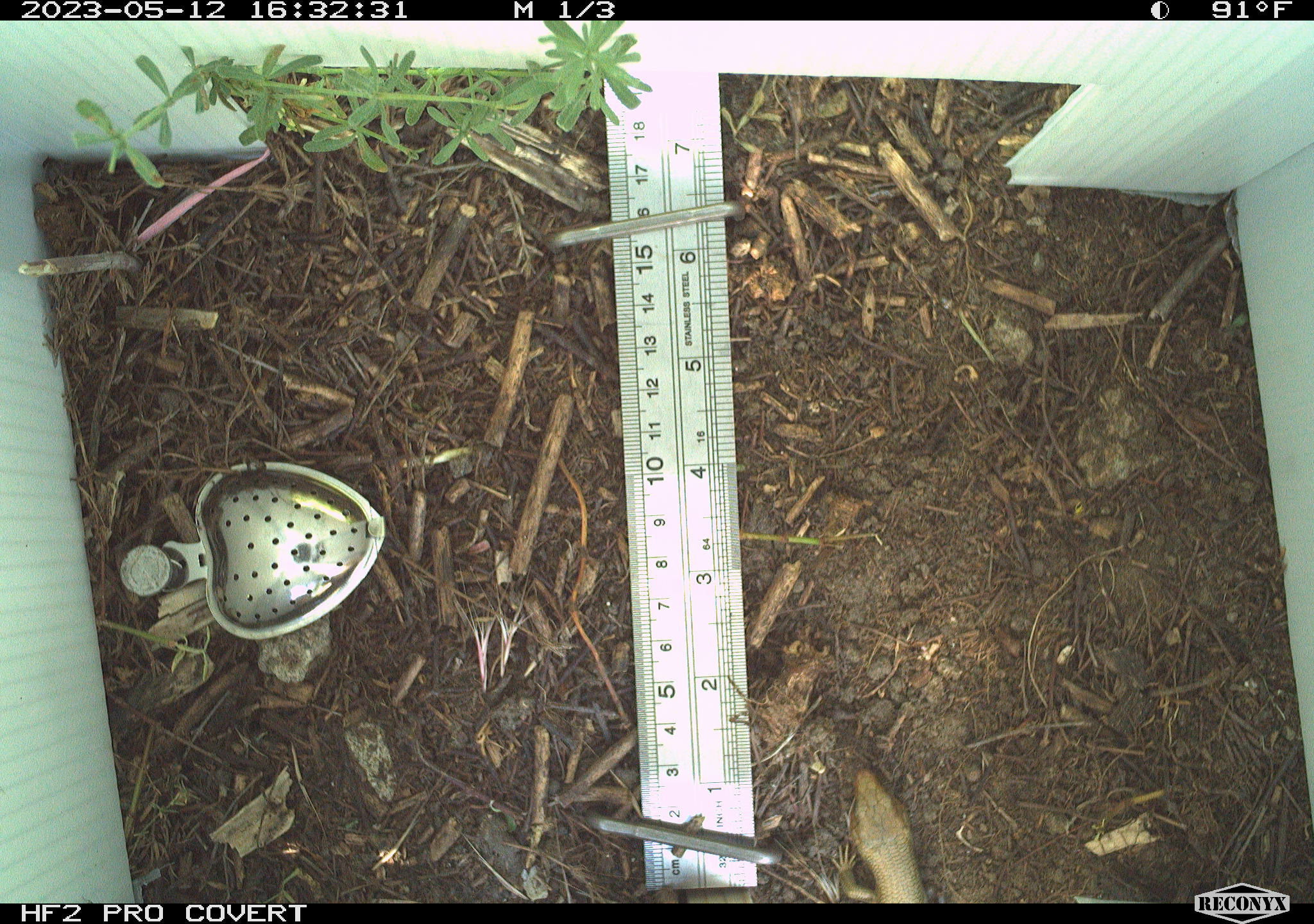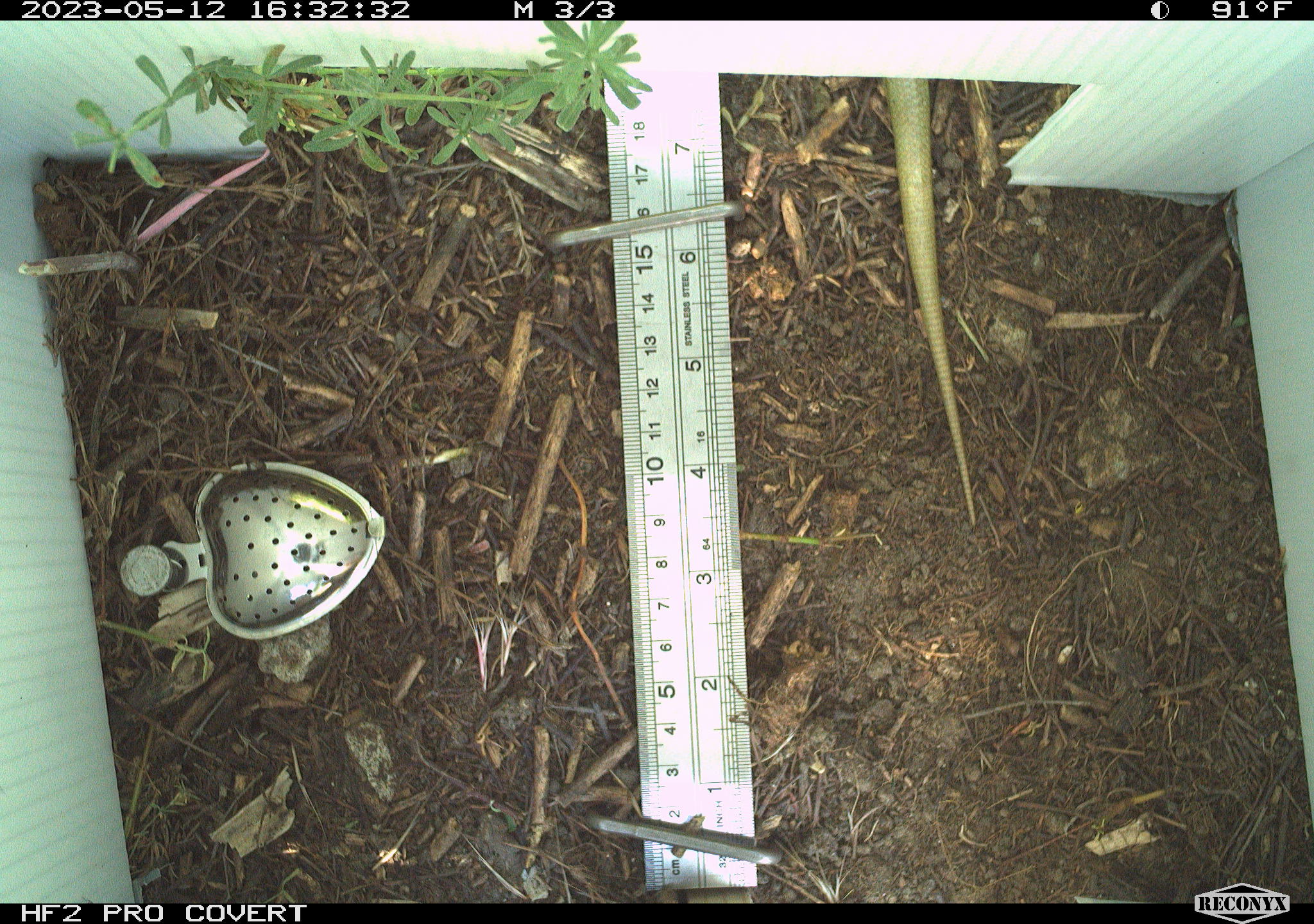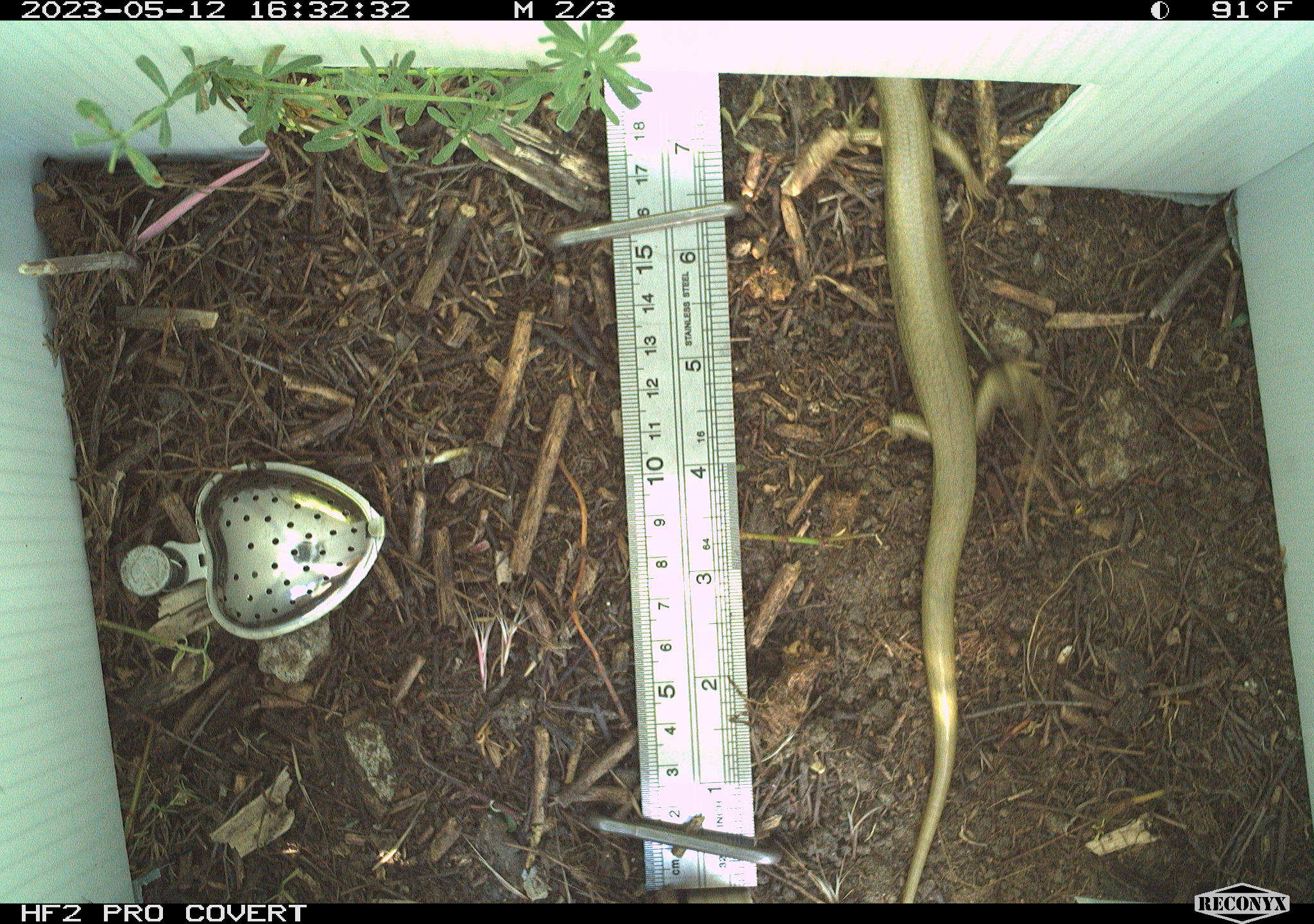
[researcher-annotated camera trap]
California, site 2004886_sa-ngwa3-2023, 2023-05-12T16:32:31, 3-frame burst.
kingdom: Animalia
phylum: Chordata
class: Reptilia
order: Squamata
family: Scincidae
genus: Plestiodon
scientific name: Plestiodon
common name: blue-tailed skinks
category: plestiodon species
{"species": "plestiodon species (blue-tailed skinks) (Plestiodon)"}